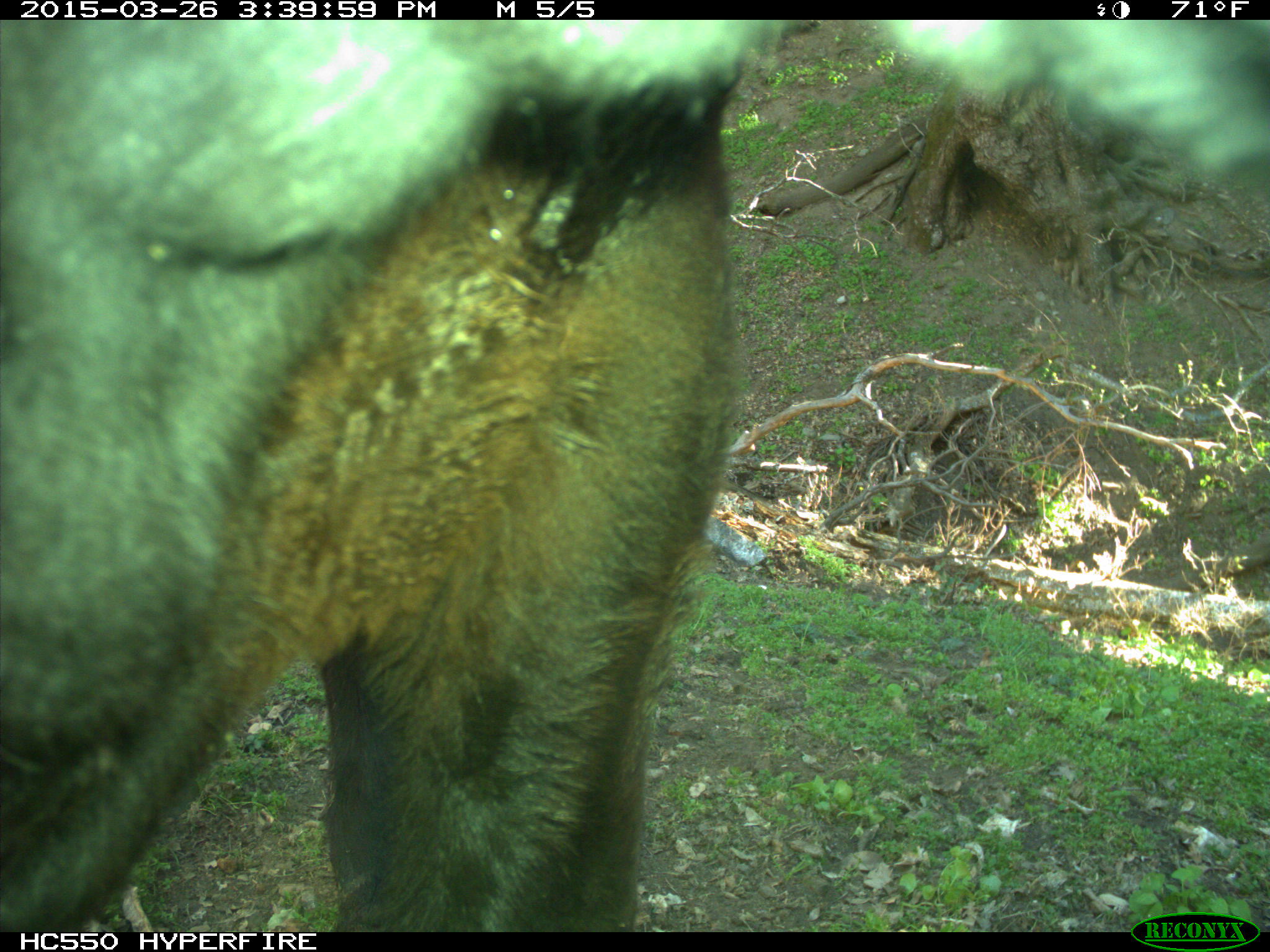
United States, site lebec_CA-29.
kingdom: Animalia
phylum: Chordata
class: Mammalia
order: Artiodactyla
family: Bovidae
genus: Bos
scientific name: Bos taurus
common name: domestic cow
Bos taurus (domestic cow).